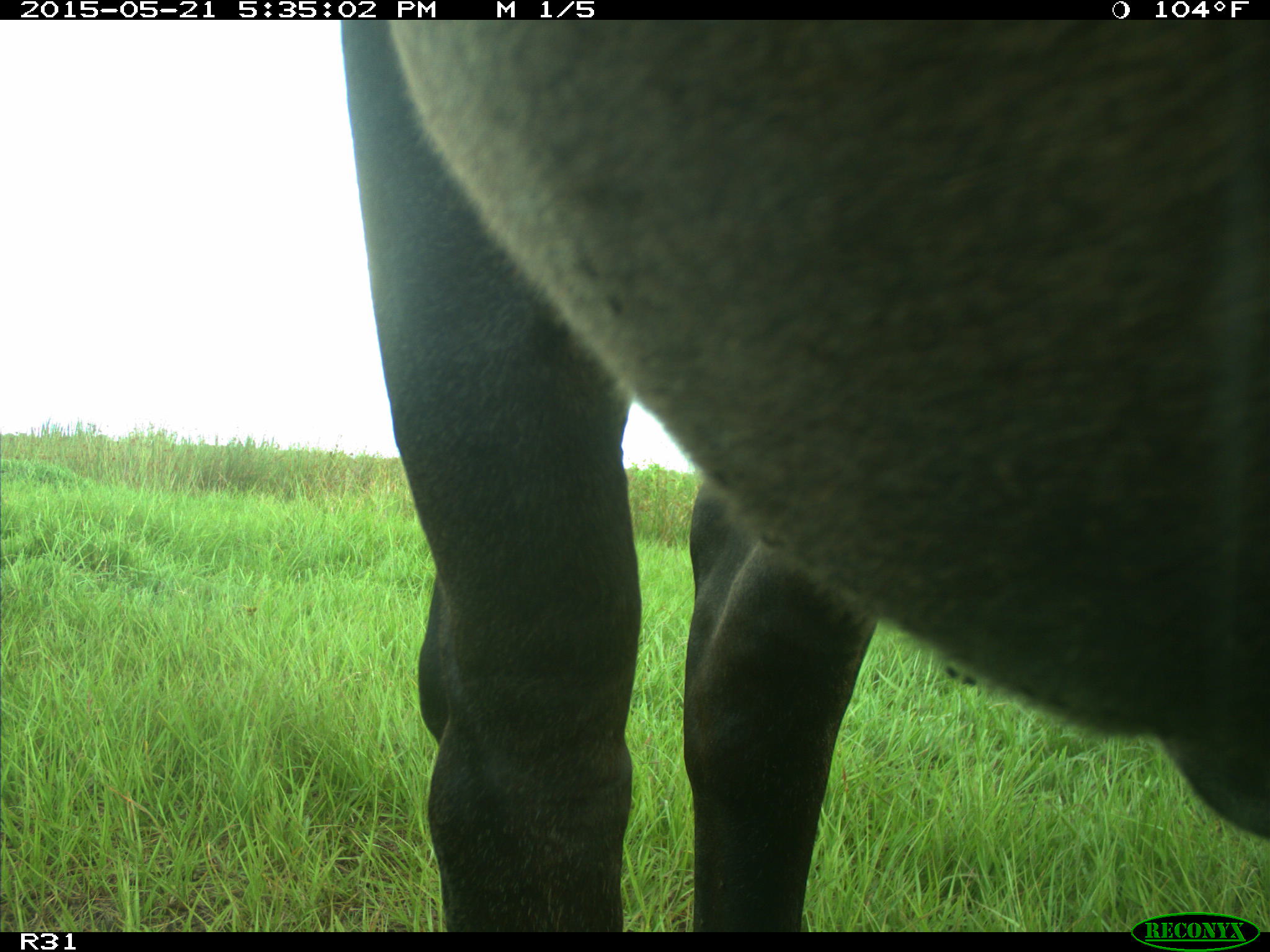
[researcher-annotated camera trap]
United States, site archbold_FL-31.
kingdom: Animalia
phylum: Chordata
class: Mammalia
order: Artiodactyla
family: Bovidae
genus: Bos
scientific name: Bos taurus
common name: domestic cow